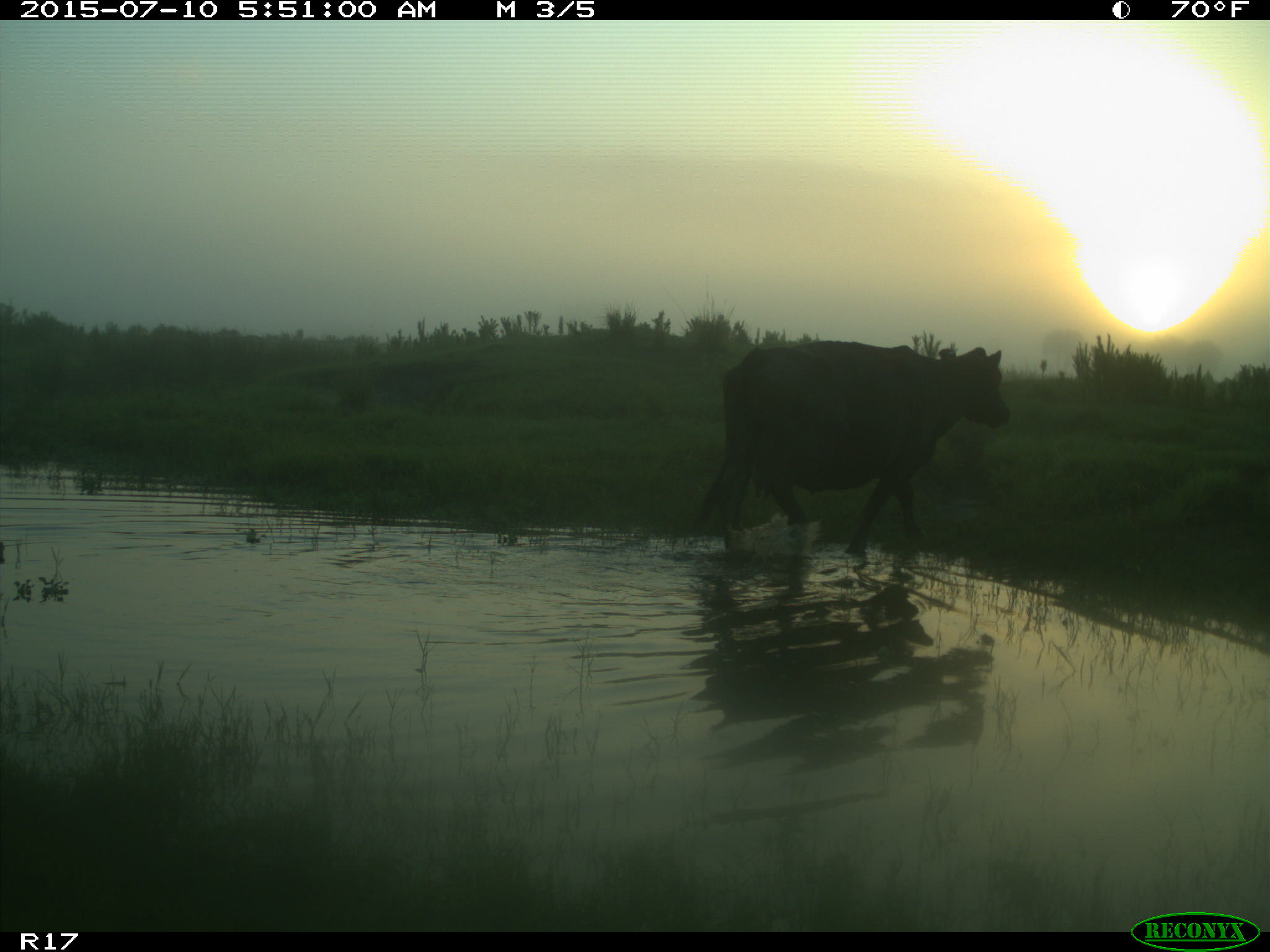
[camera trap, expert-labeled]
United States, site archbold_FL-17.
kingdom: Animalia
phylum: Chordata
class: Mammalia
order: Artiodactyla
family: Bovidae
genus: Bos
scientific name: Bos taurus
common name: domestic cow